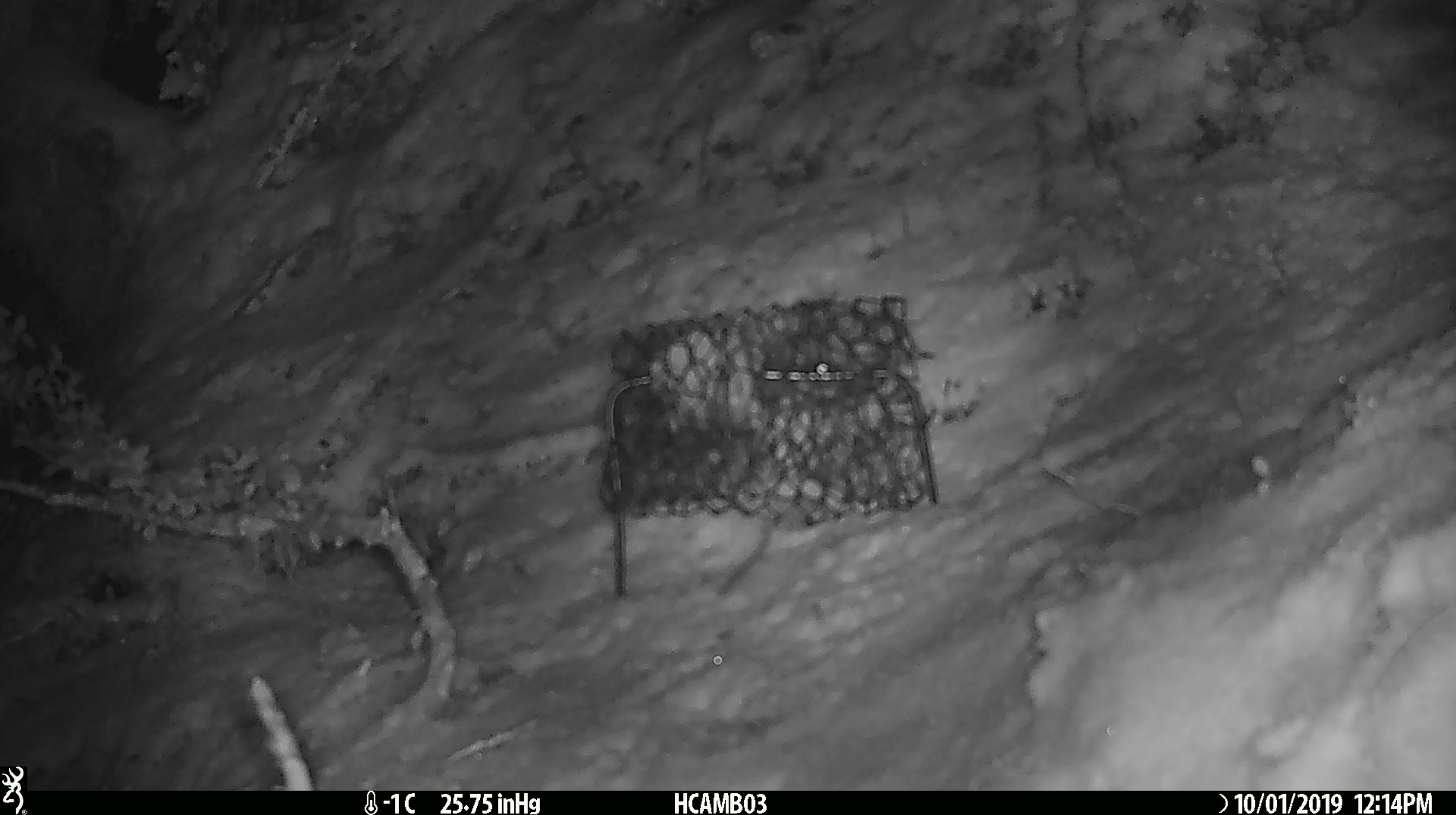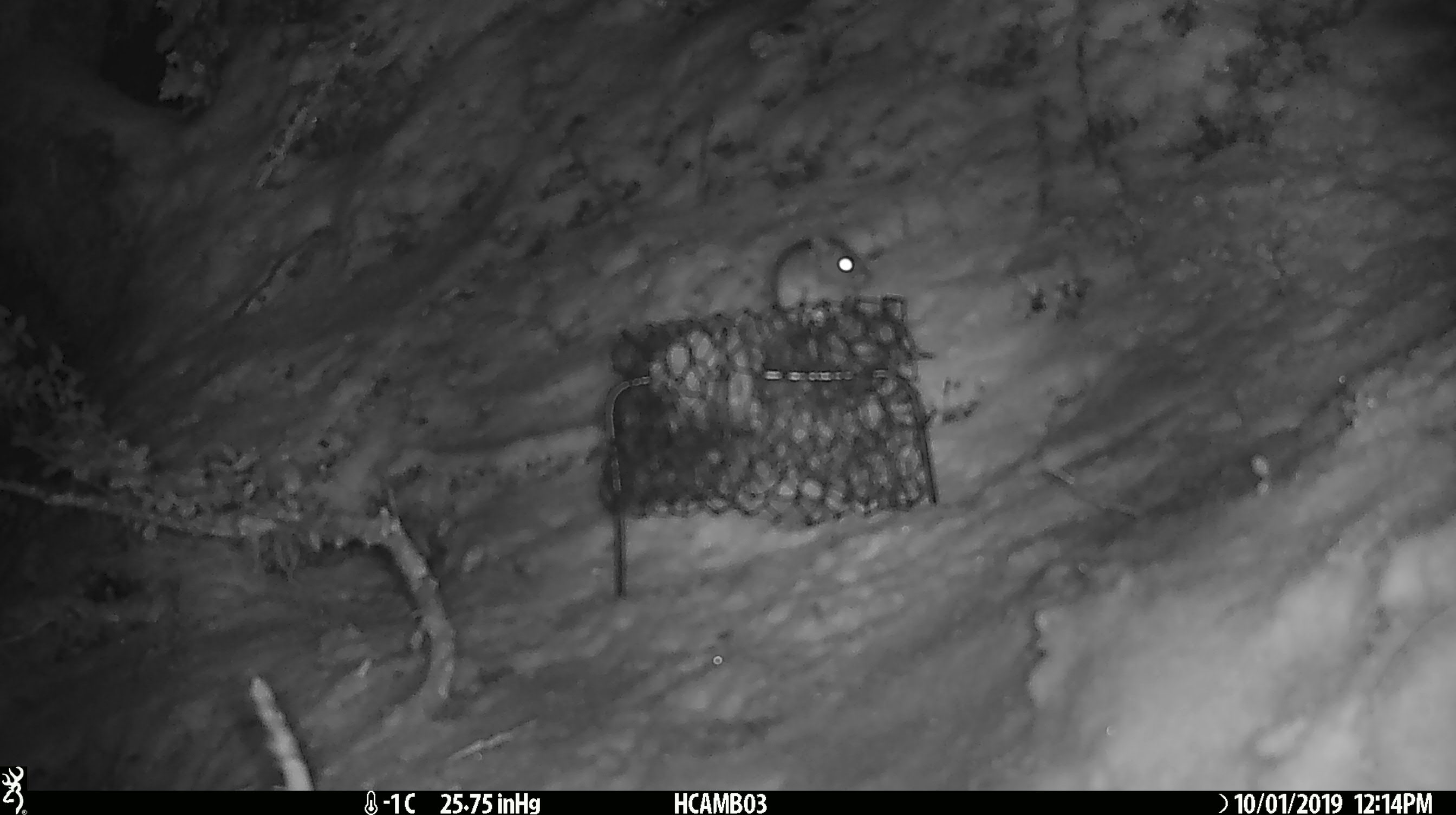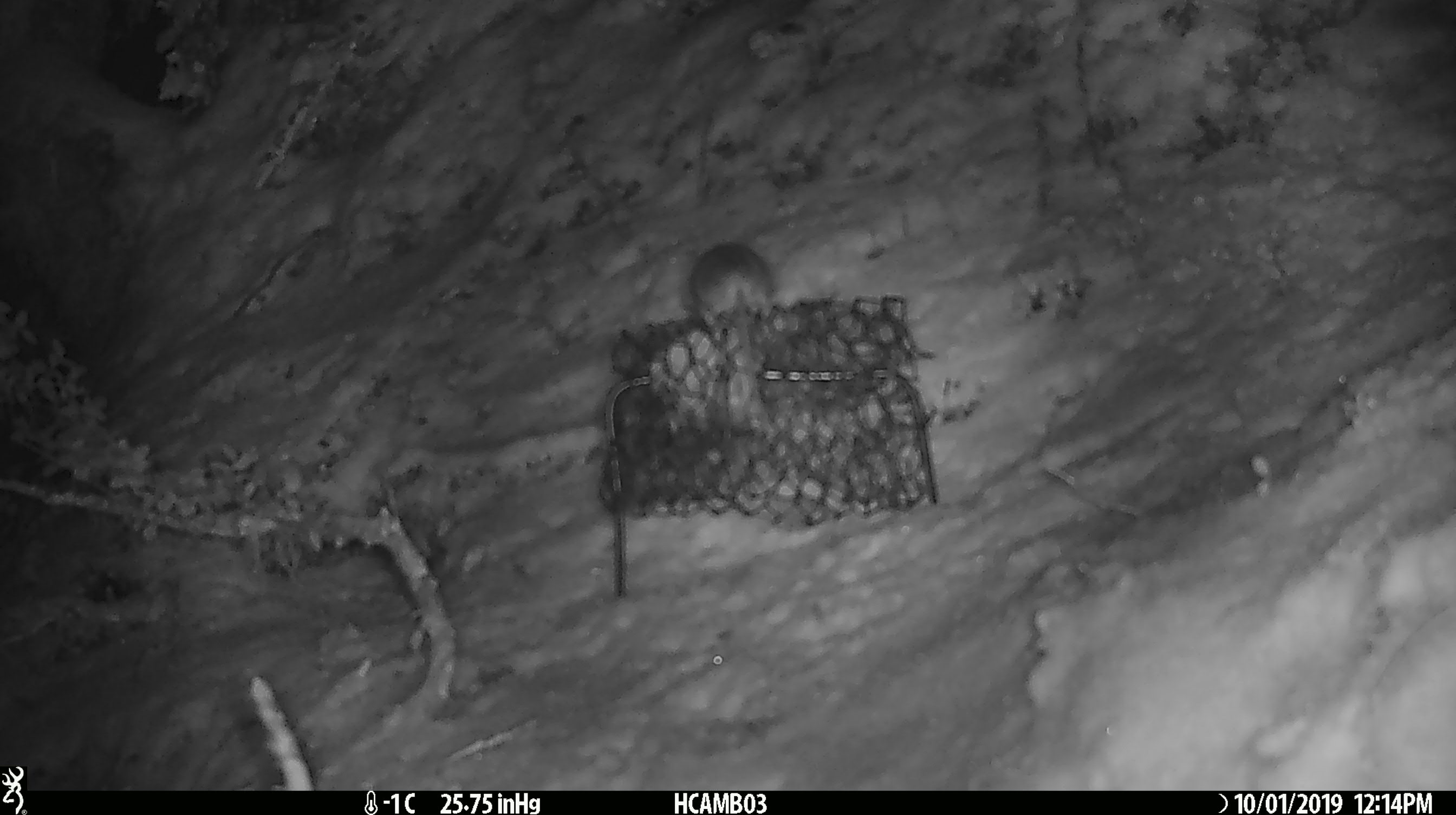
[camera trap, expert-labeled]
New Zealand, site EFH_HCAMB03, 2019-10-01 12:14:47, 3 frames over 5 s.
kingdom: Animalia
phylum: Chordata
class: Mammalia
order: Rodentia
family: Muridae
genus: Mus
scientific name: Mus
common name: mouse